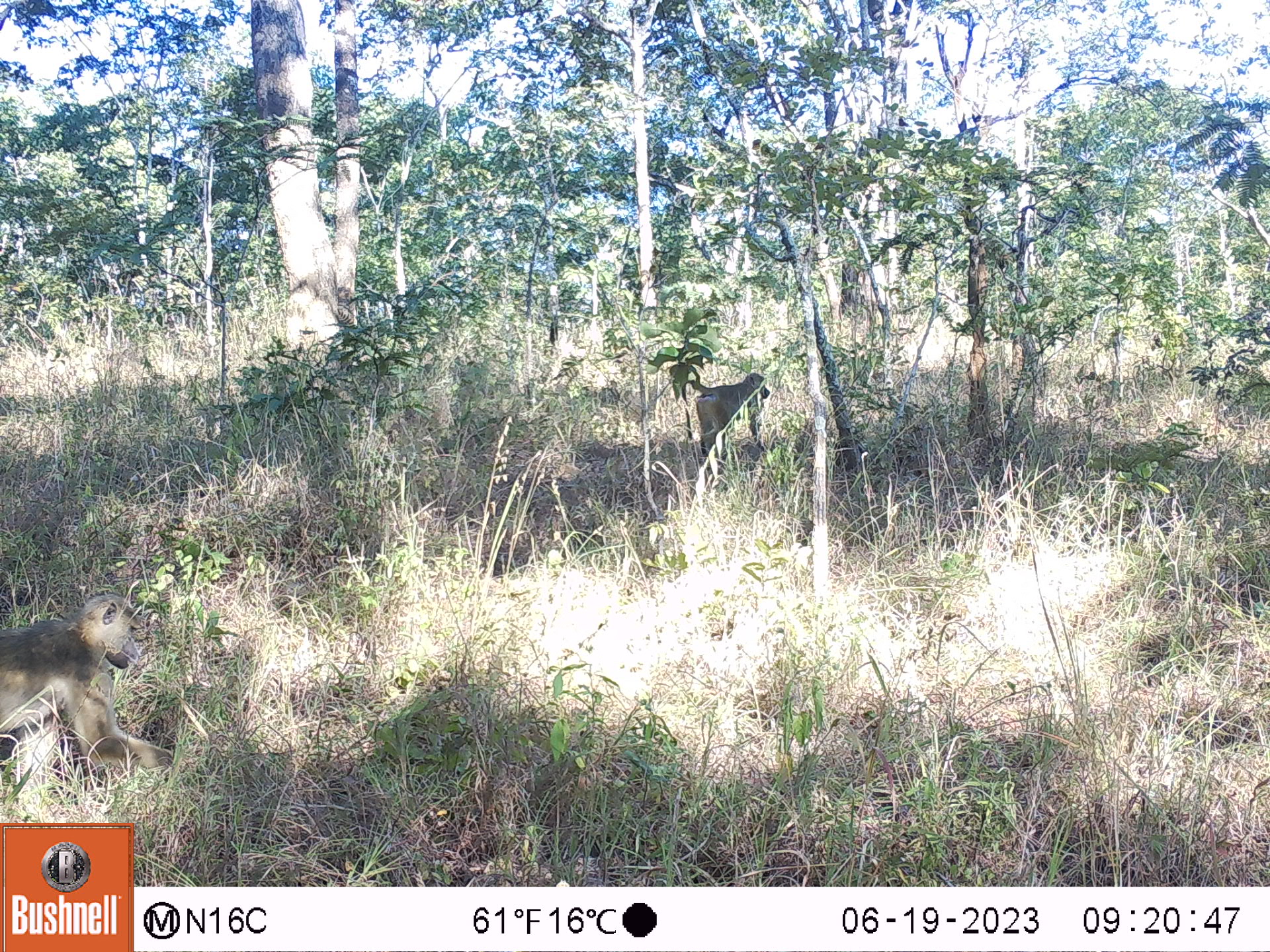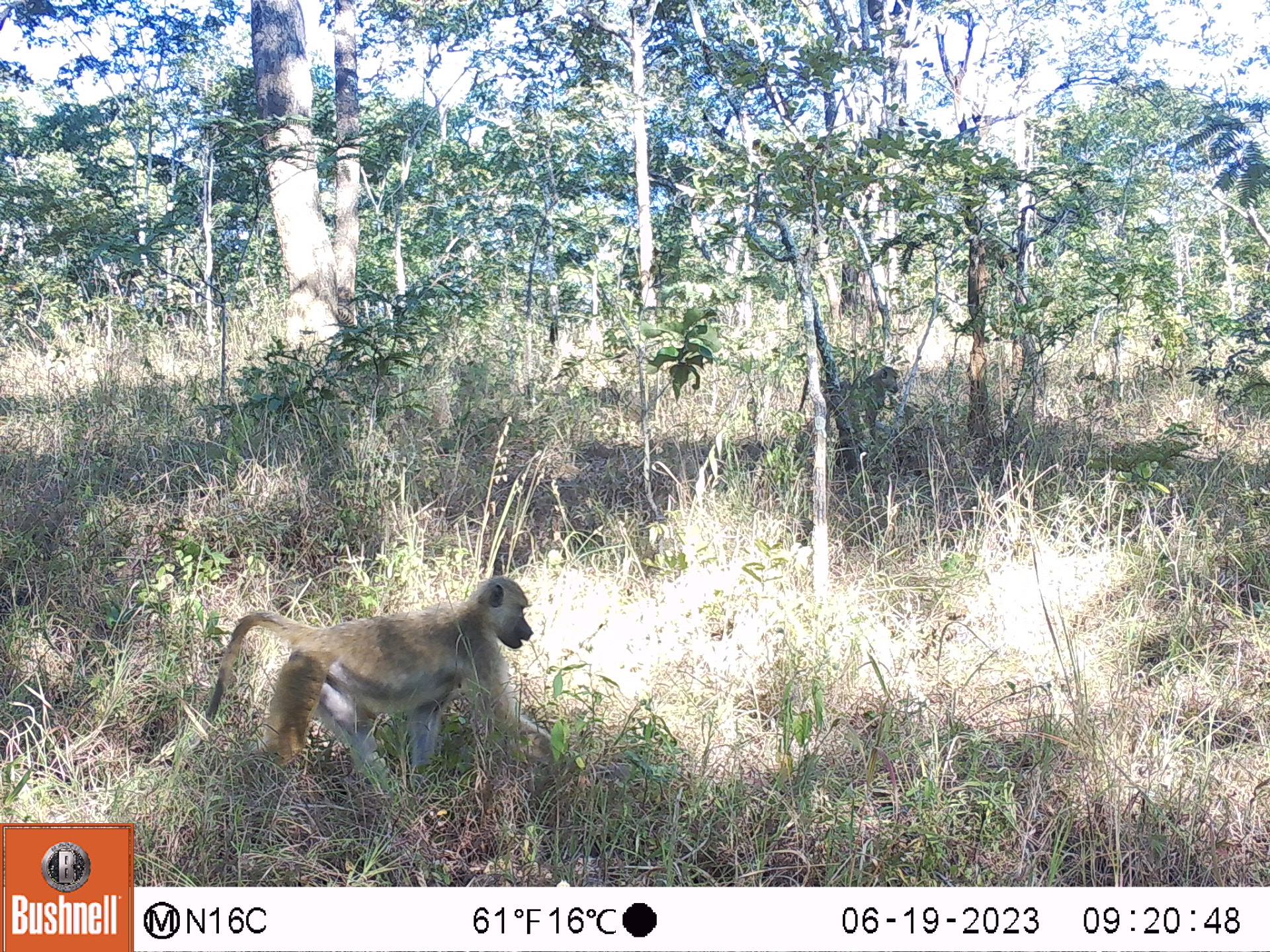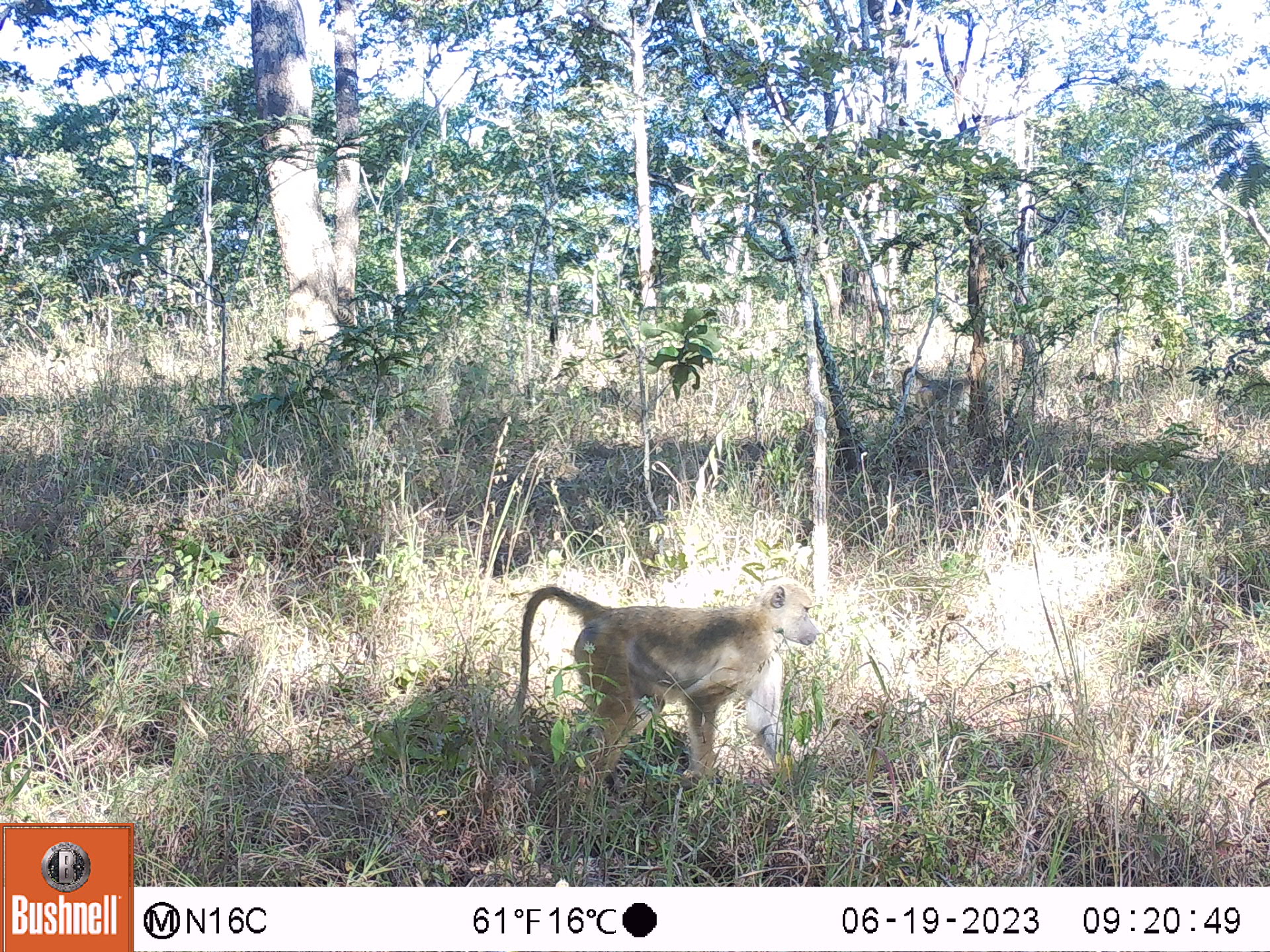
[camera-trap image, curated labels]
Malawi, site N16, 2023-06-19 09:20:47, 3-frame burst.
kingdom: Animalia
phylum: Chordata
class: Mammalia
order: Primates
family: Cercopithecidae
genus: Papio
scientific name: Papio cynocephalus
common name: yellow baboon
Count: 2.